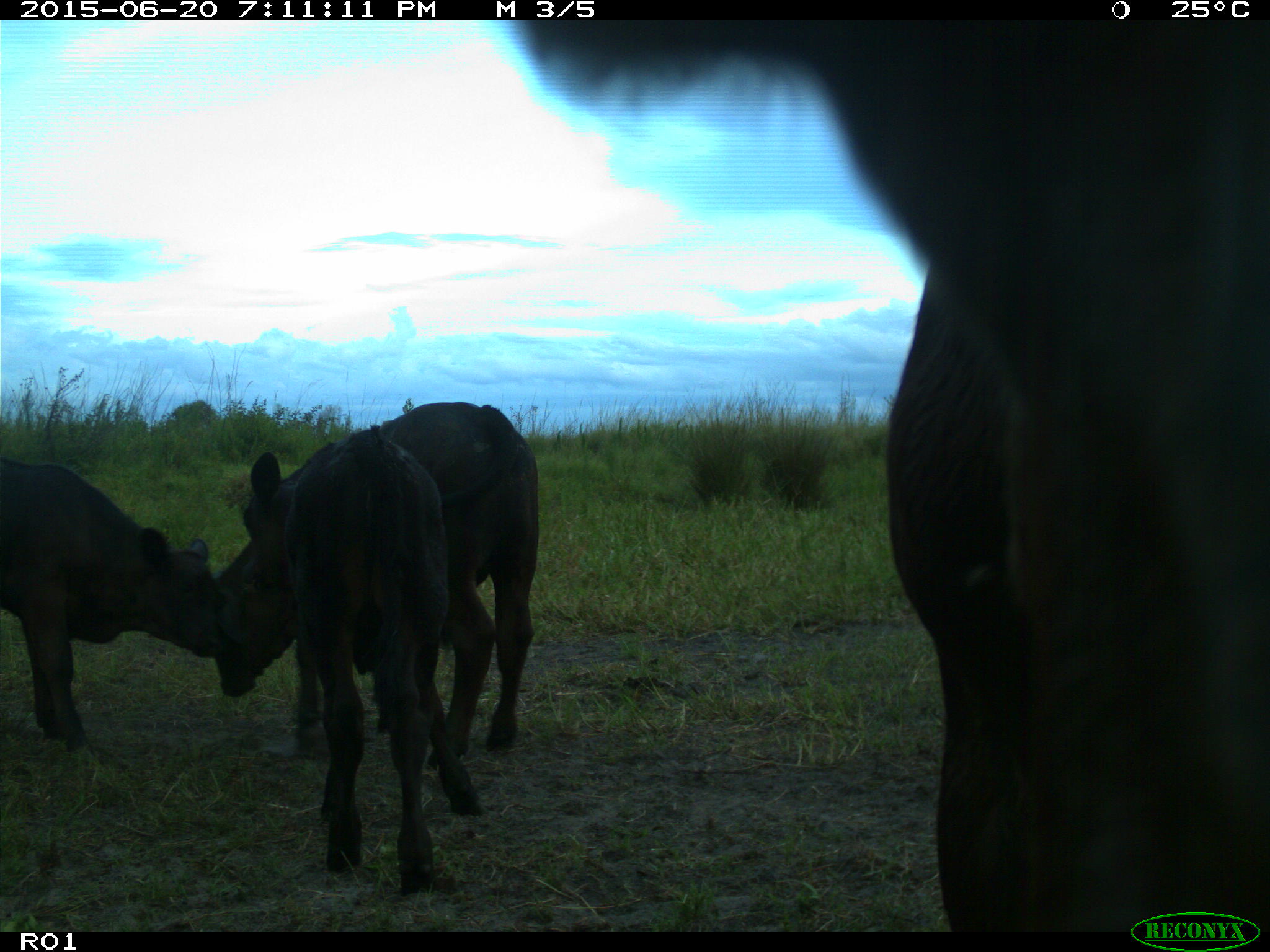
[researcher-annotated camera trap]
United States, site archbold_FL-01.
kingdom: Animalia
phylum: Chordata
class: Mammalia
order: Artiodactyla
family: Bovidae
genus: Bos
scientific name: Bos taurus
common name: domestic cow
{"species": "Bos taurus (domestic cow)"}